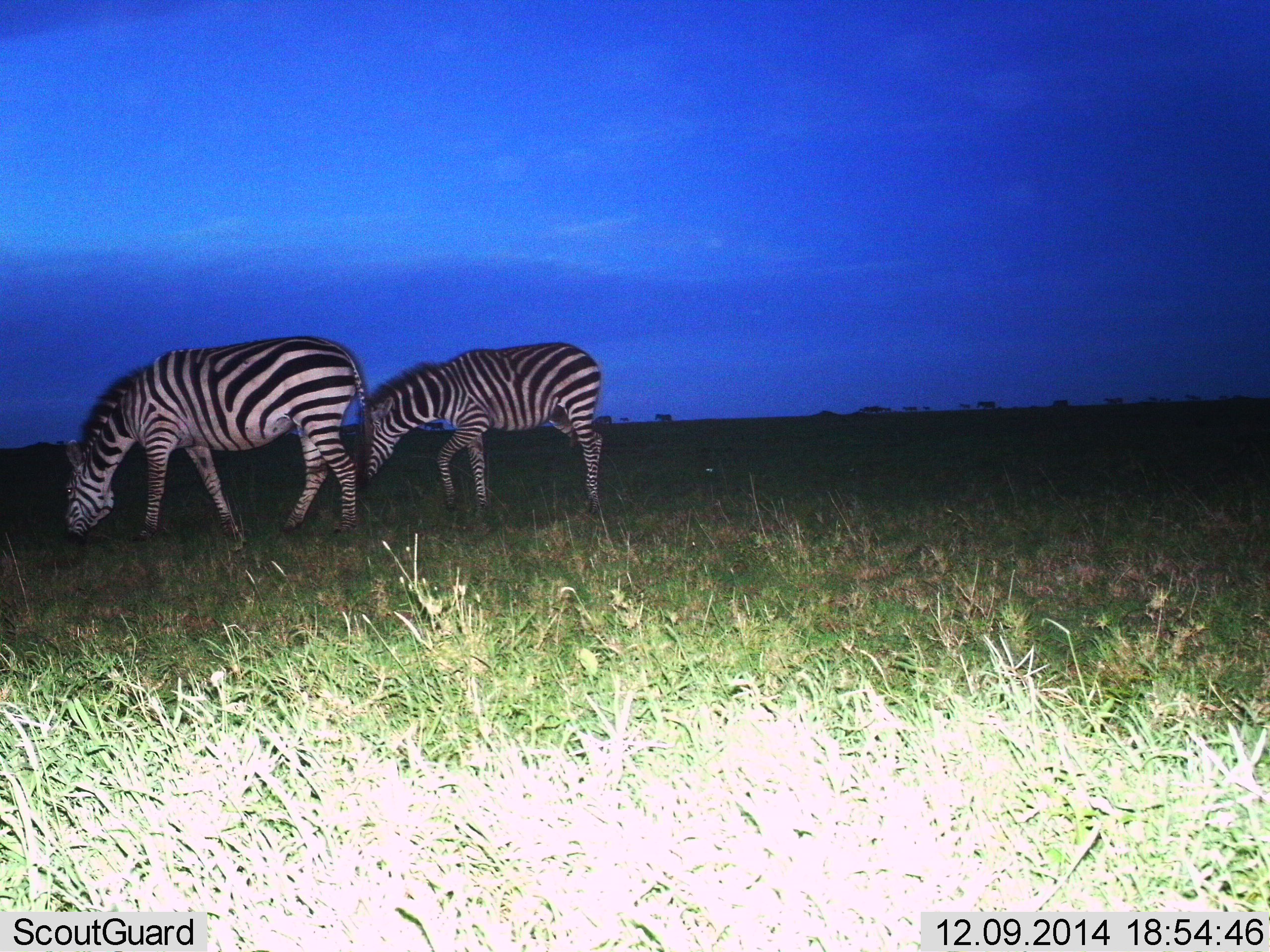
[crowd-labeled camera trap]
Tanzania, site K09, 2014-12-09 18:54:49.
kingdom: Animalia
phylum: Chordata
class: Mammalia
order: Perissodactyla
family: Equidae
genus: Equus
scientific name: Equus quagga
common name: plains zebra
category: zebra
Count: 2.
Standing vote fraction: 30%.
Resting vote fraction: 0%.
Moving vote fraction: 20%.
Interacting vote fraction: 0%.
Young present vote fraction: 0%.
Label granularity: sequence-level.